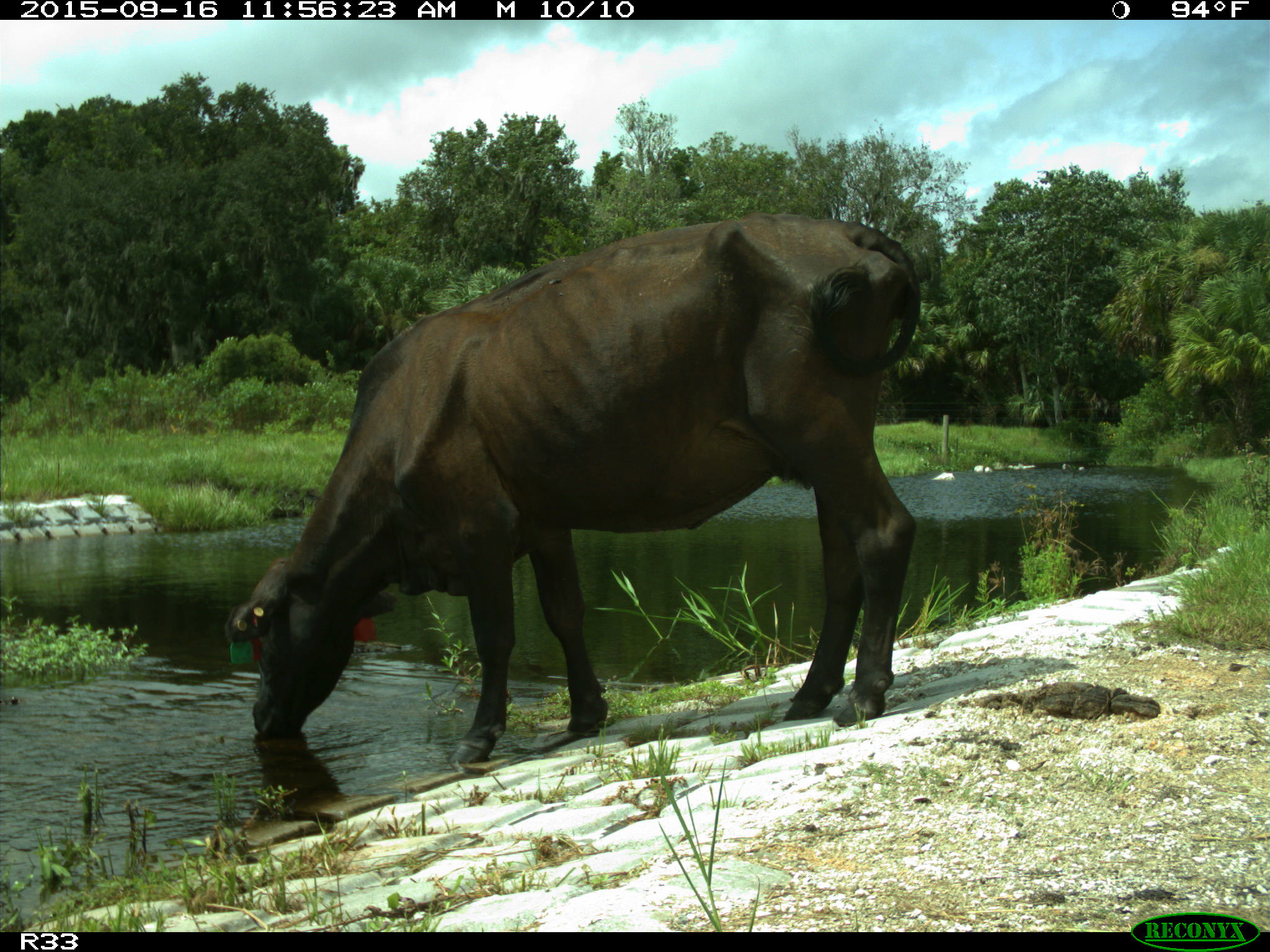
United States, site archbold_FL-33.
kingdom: Animalia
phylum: Chordata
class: Mammalia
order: Artiodactyla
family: Bovidae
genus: Bos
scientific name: Bos taurus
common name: domestic cow